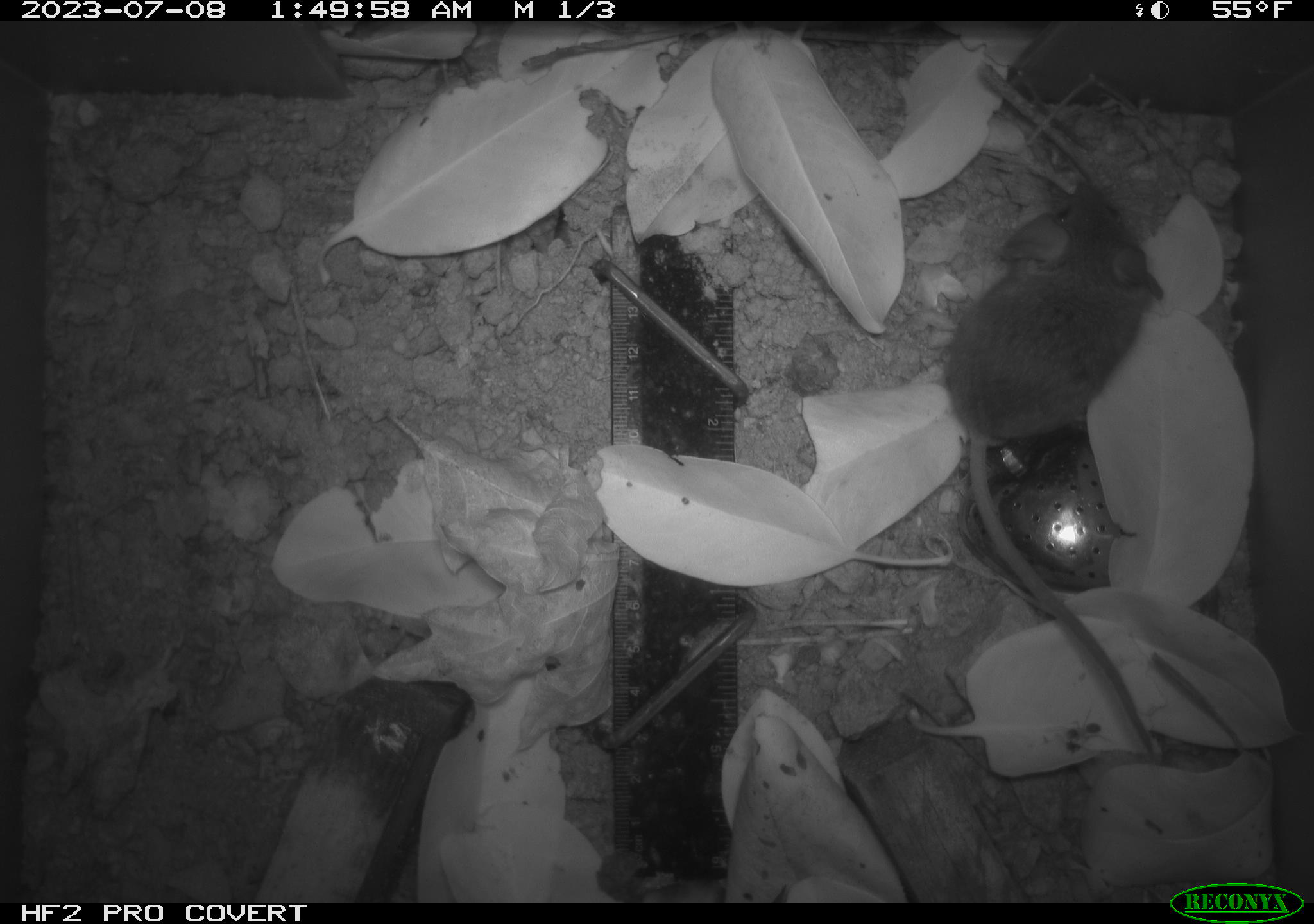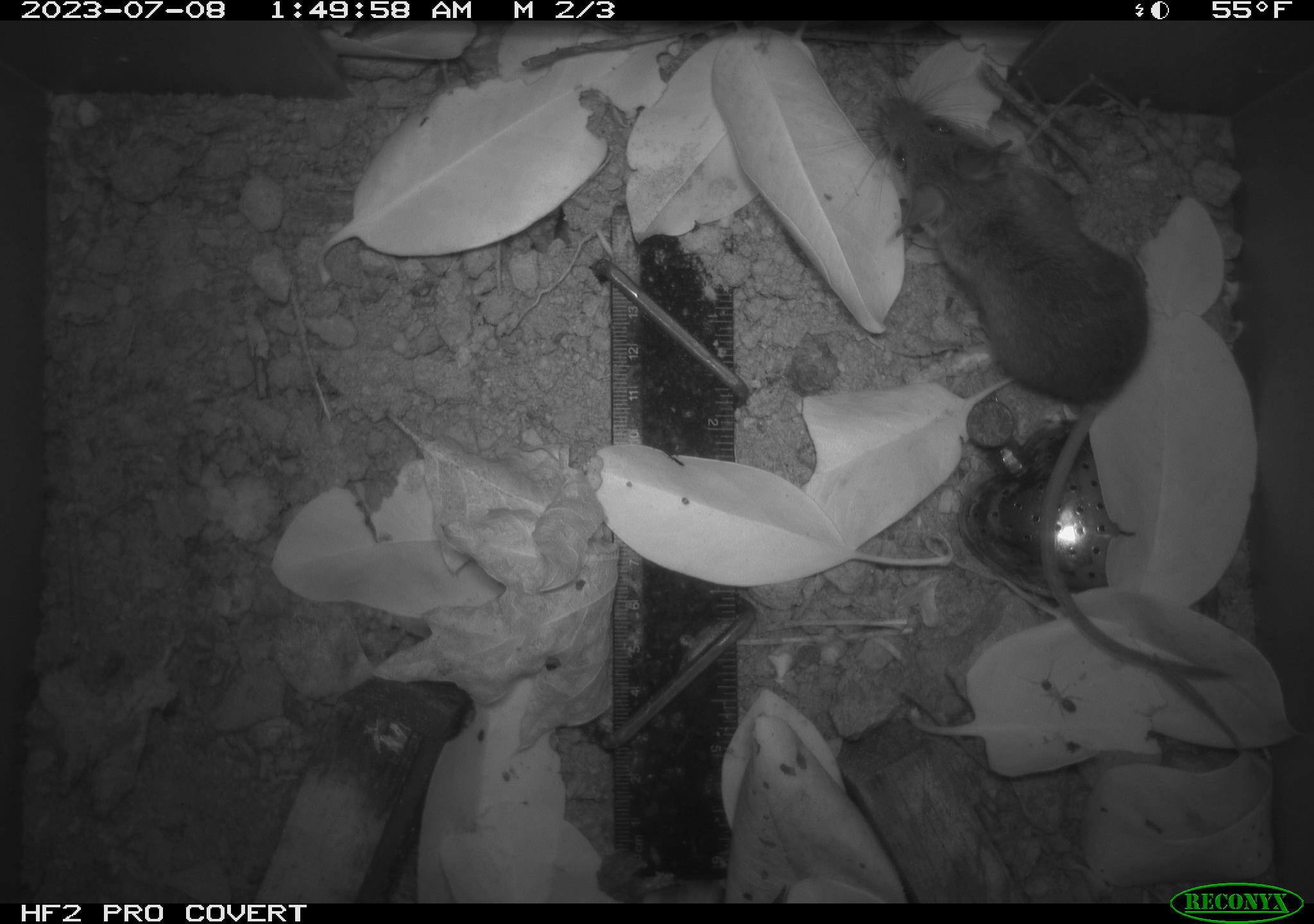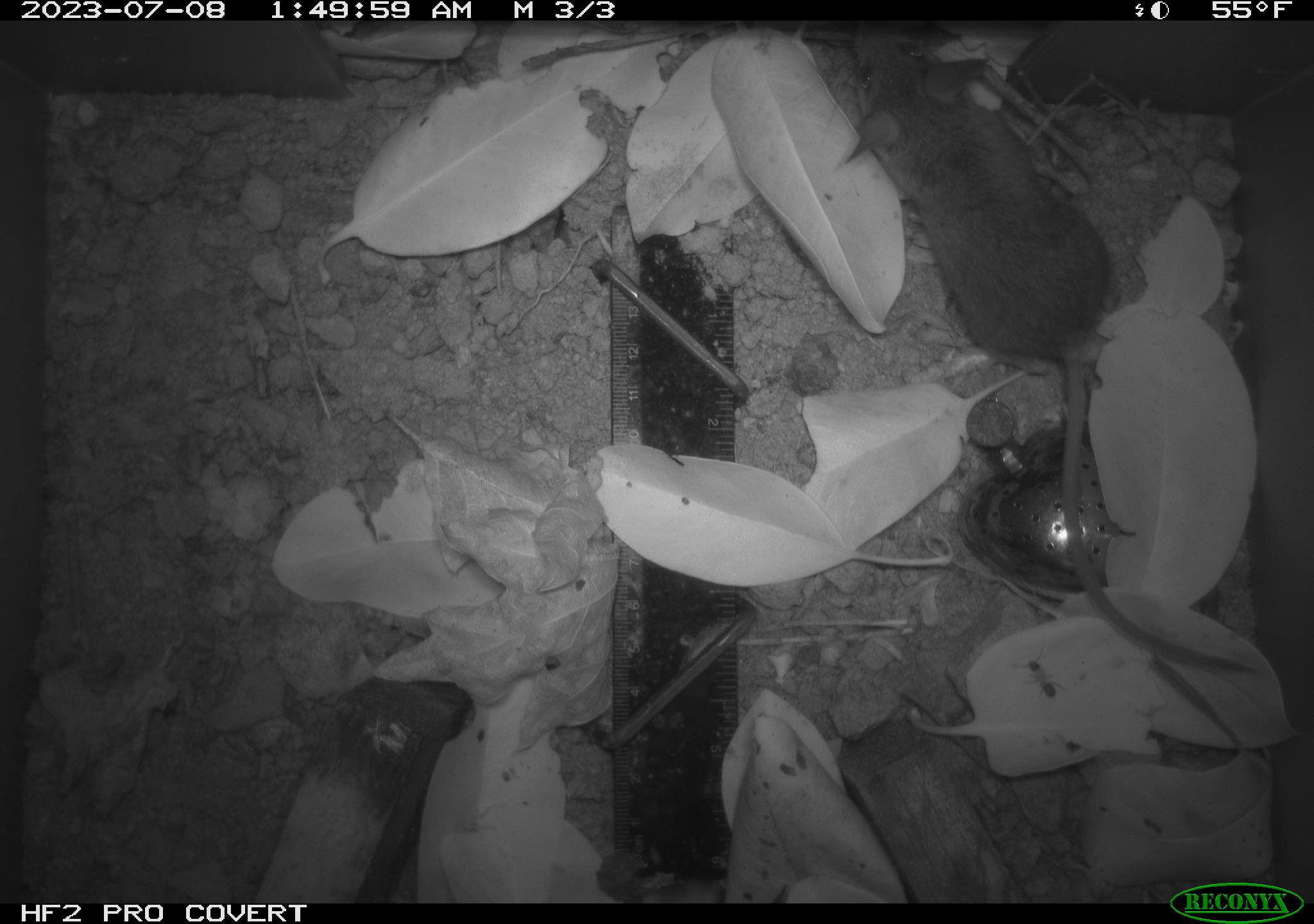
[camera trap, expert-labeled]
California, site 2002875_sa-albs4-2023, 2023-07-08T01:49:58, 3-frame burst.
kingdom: Animalia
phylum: Chordata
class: Mammalia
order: Rodentia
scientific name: Rodentia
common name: mouse species